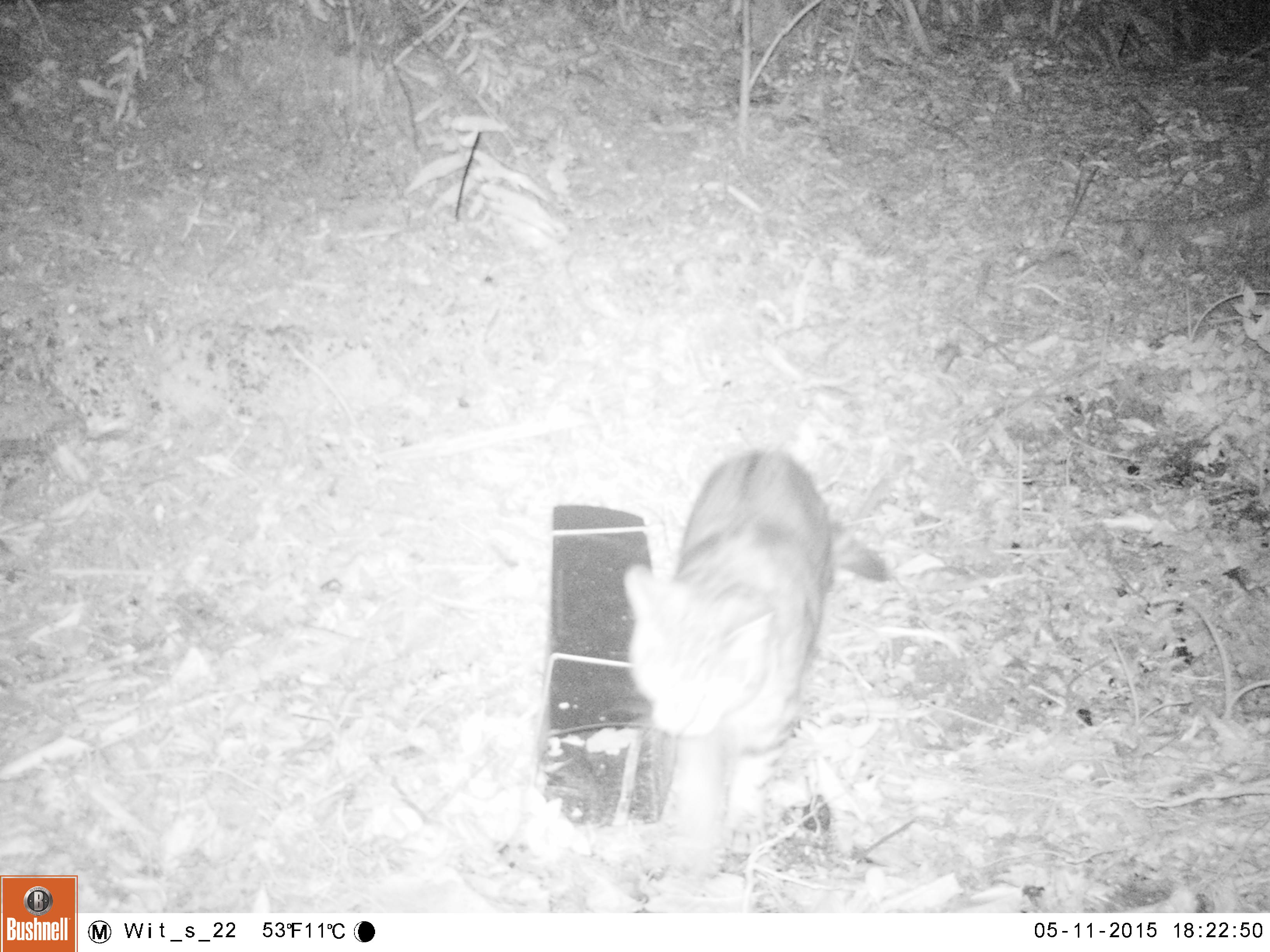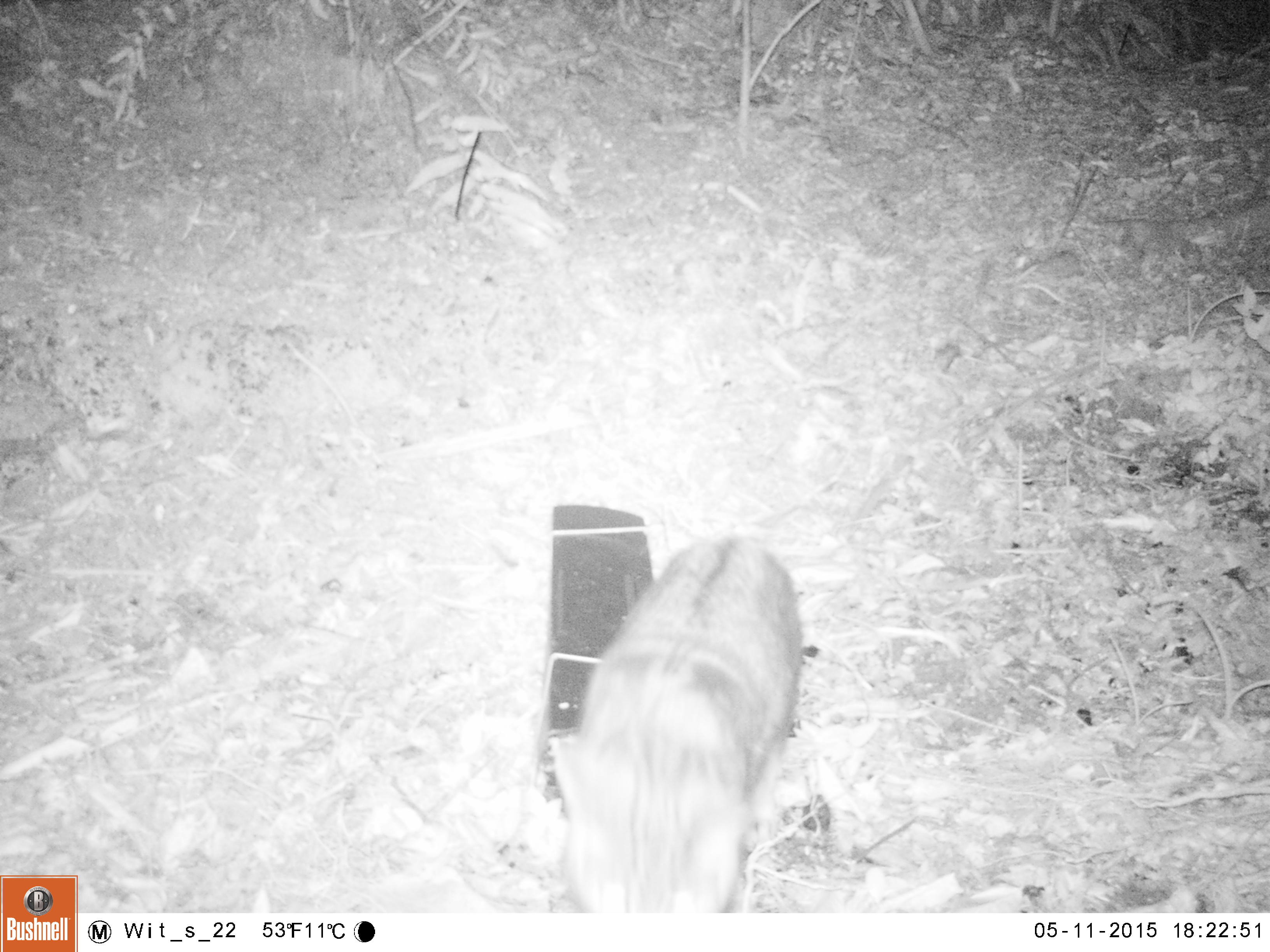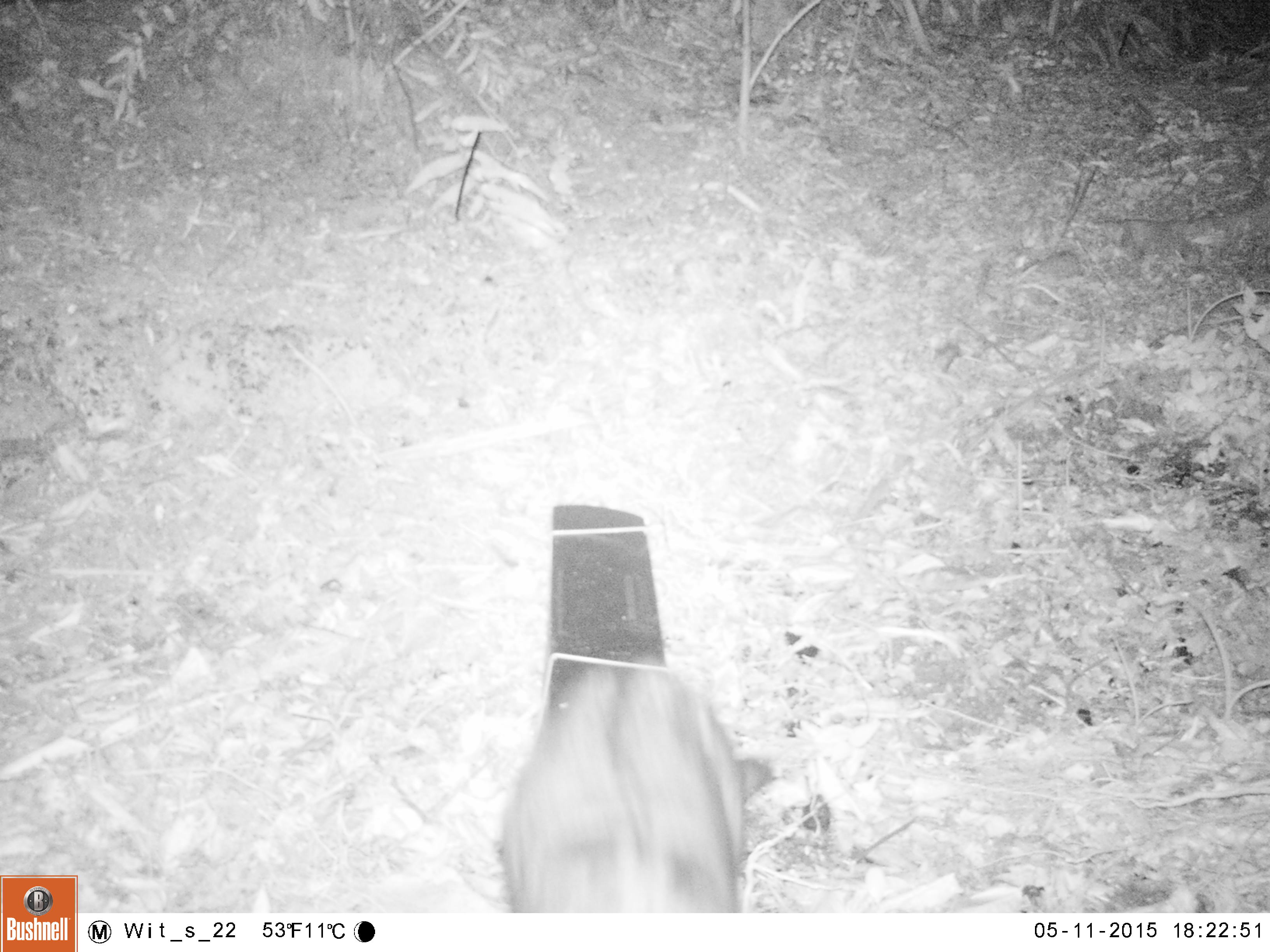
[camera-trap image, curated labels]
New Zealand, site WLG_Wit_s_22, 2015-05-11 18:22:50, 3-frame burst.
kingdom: Animalia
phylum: Chordata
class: Mammalia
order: Carnivora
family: Felidae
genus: Felis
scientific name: Felis catus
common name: domestic cat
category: cat